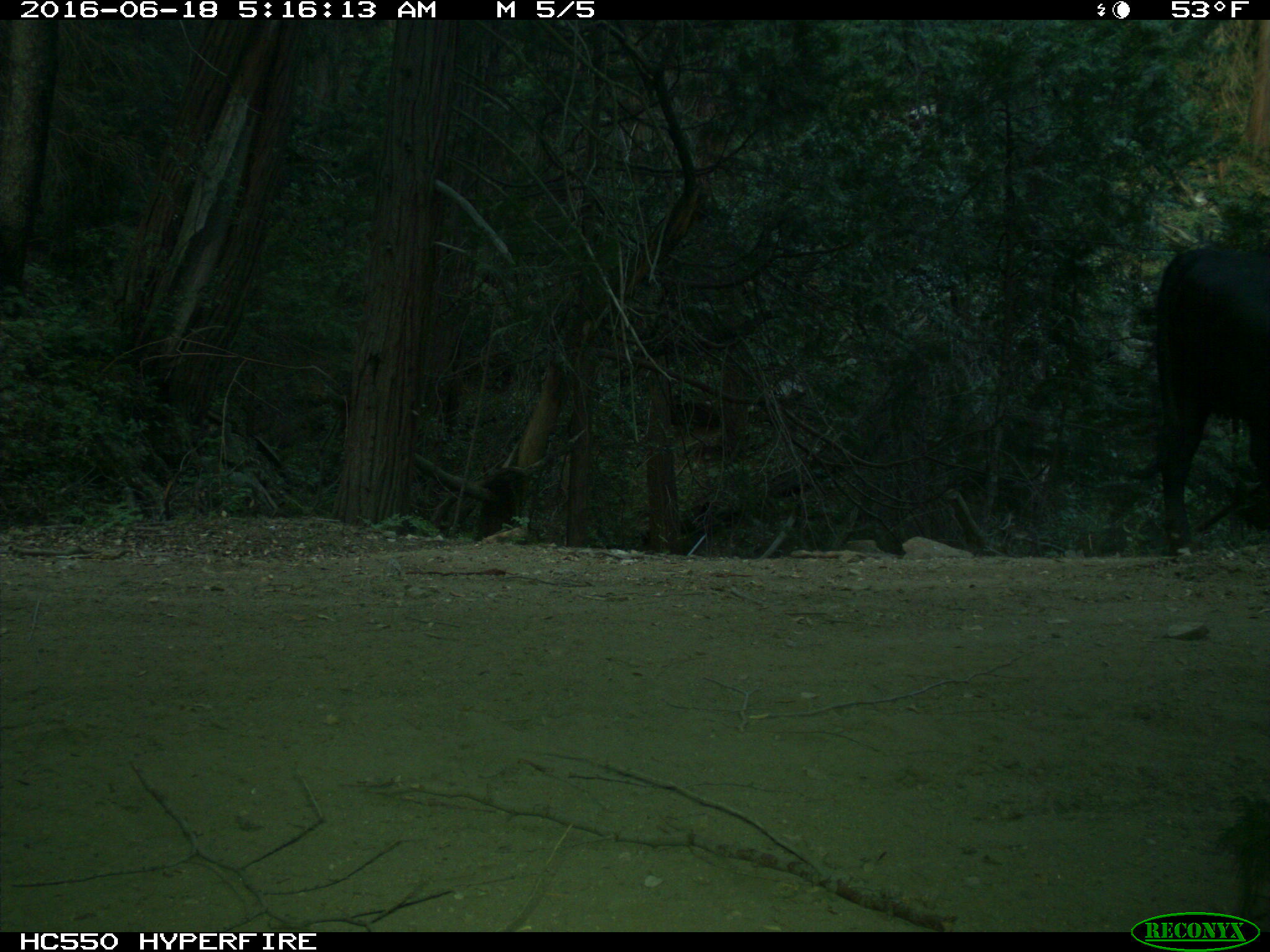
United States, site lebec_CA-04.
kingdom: Animalia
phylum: Chordata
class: Mammalia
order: Artiodactyla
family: Bovidae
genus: Bos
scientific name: Bos taurus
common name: domestic cow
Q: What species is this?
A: Bos taurus (domestic cow).